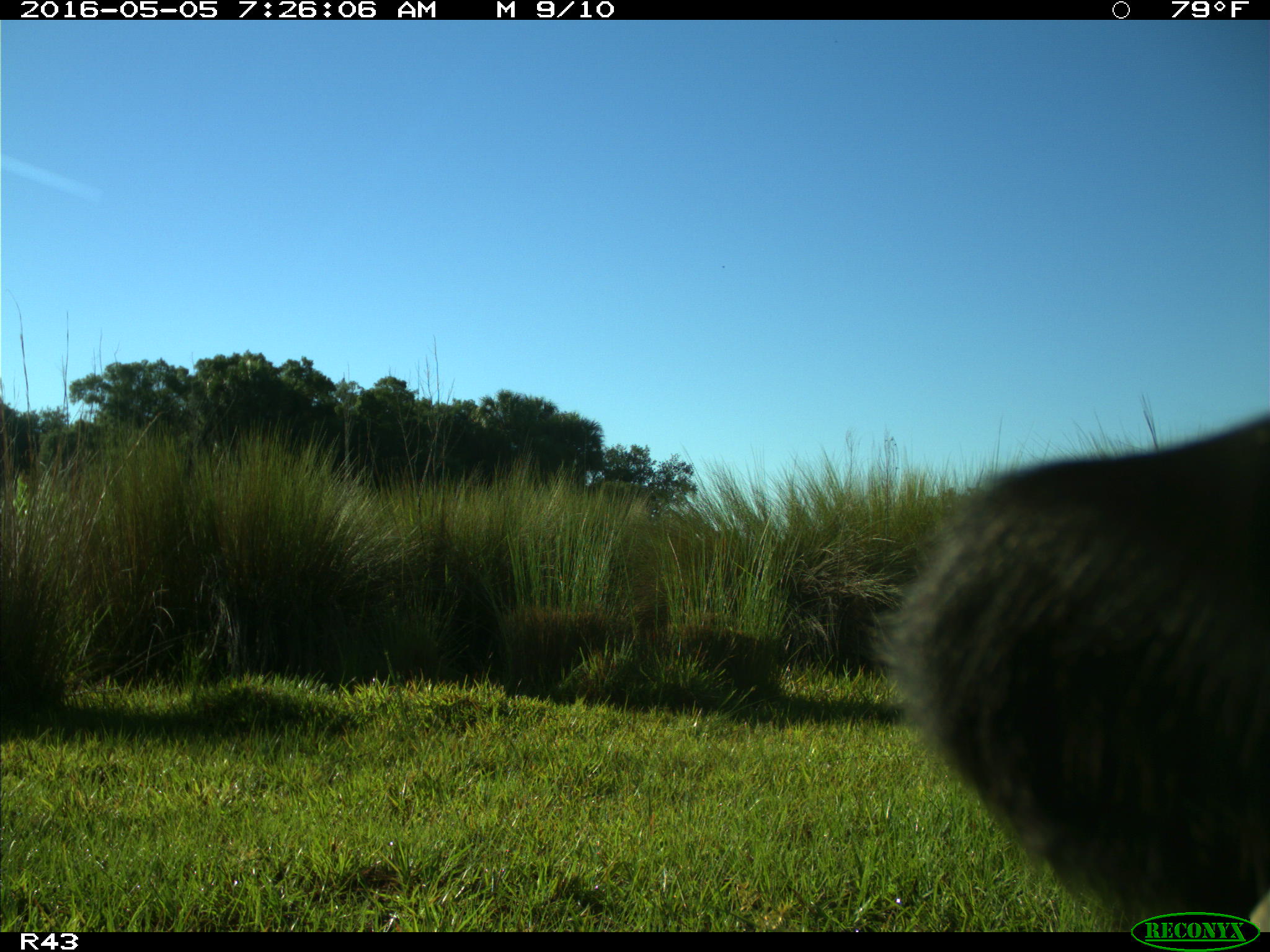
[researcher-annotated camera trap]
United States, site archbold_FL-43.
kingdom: Animalia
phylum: Chordata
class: Mammalia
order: Artiodactyla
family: Bovidae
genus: Bos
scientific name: Bos taurus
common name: domestic cow